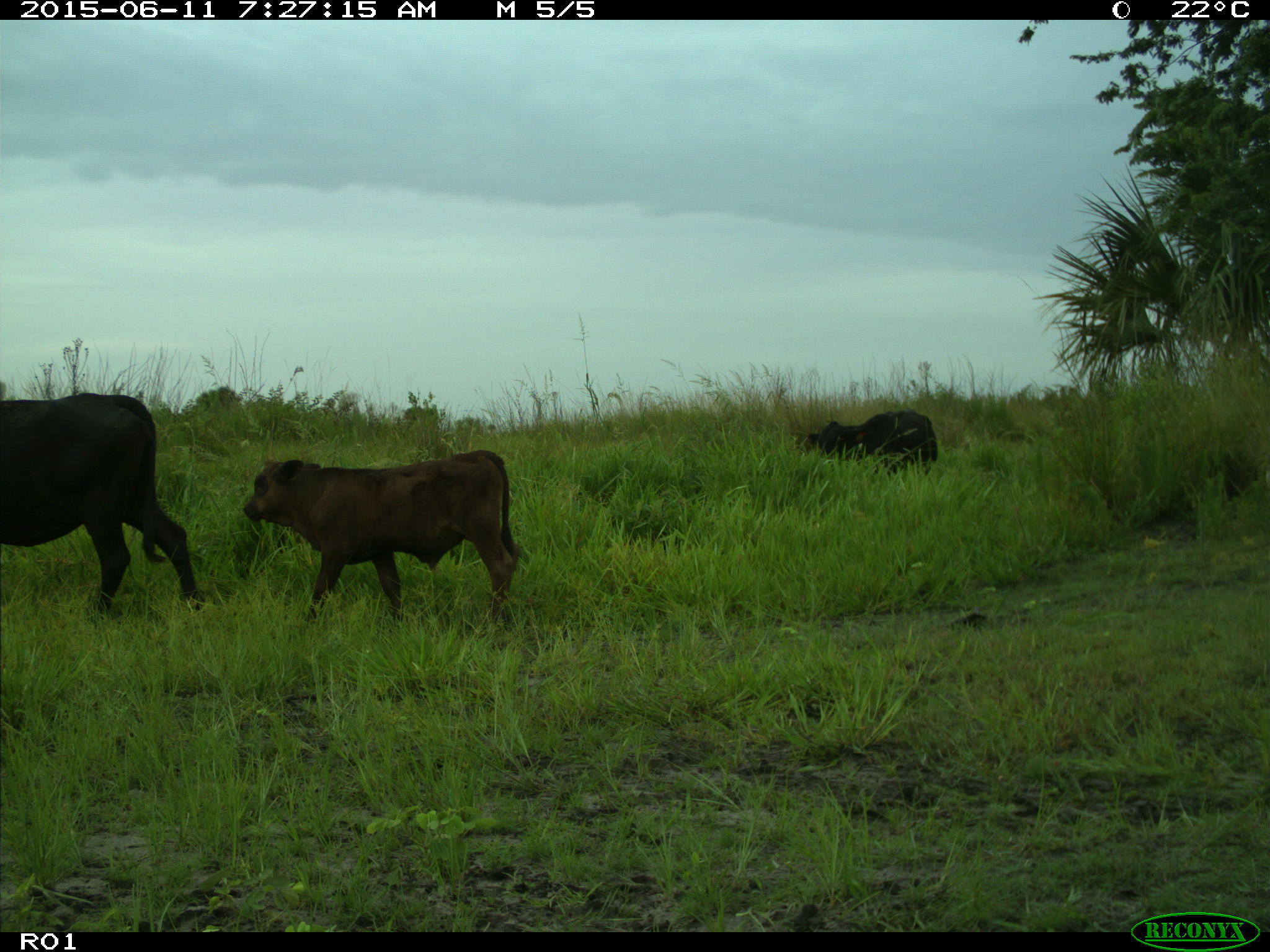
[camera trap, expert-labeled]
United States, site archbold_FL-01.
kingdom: Animalia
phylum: Chordata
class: Mammalia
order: Artiodactyla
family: Bovidae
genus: Bos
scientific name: Bos taurus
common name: domestic cow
Bos taurus (domestic cow).